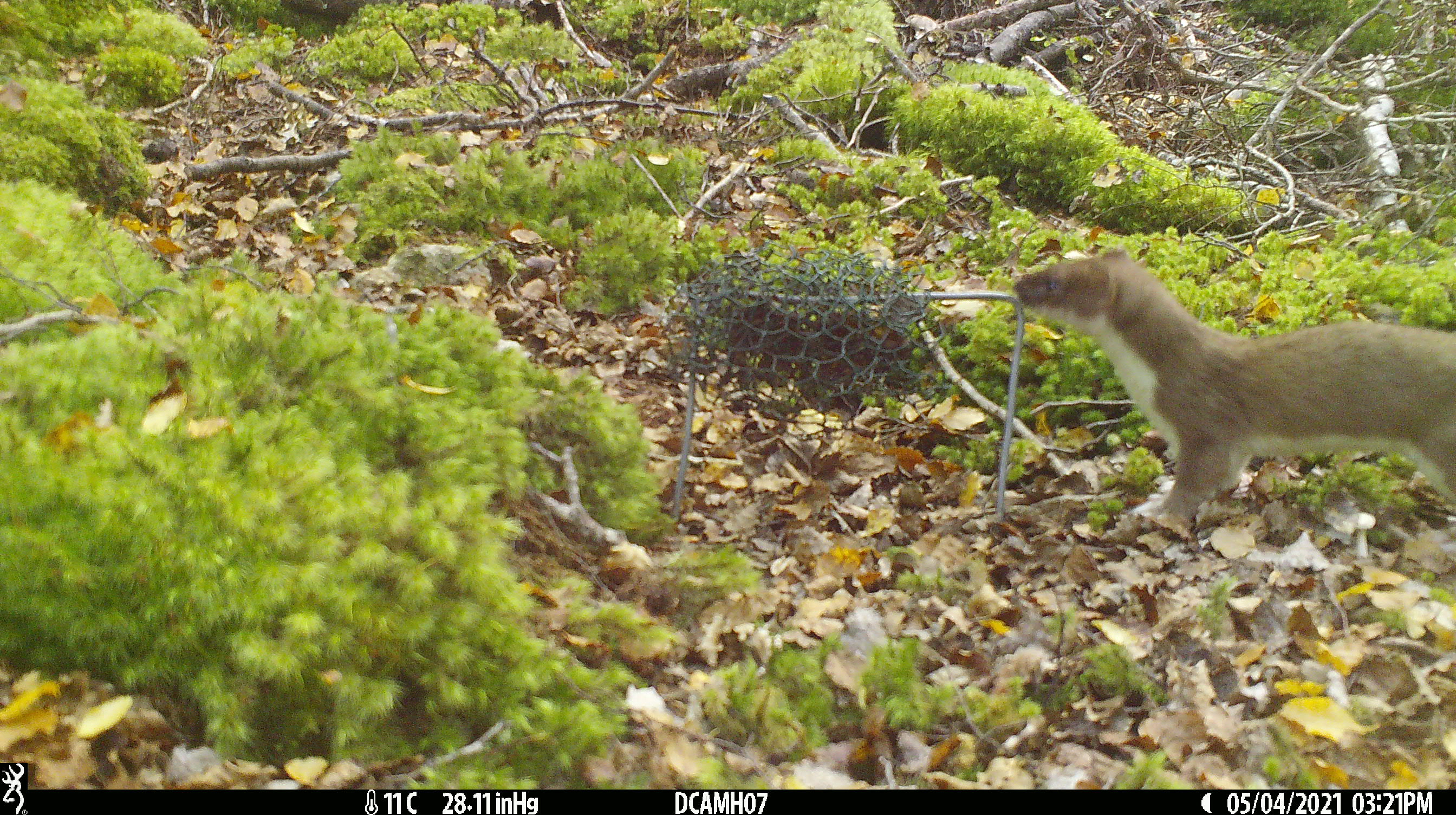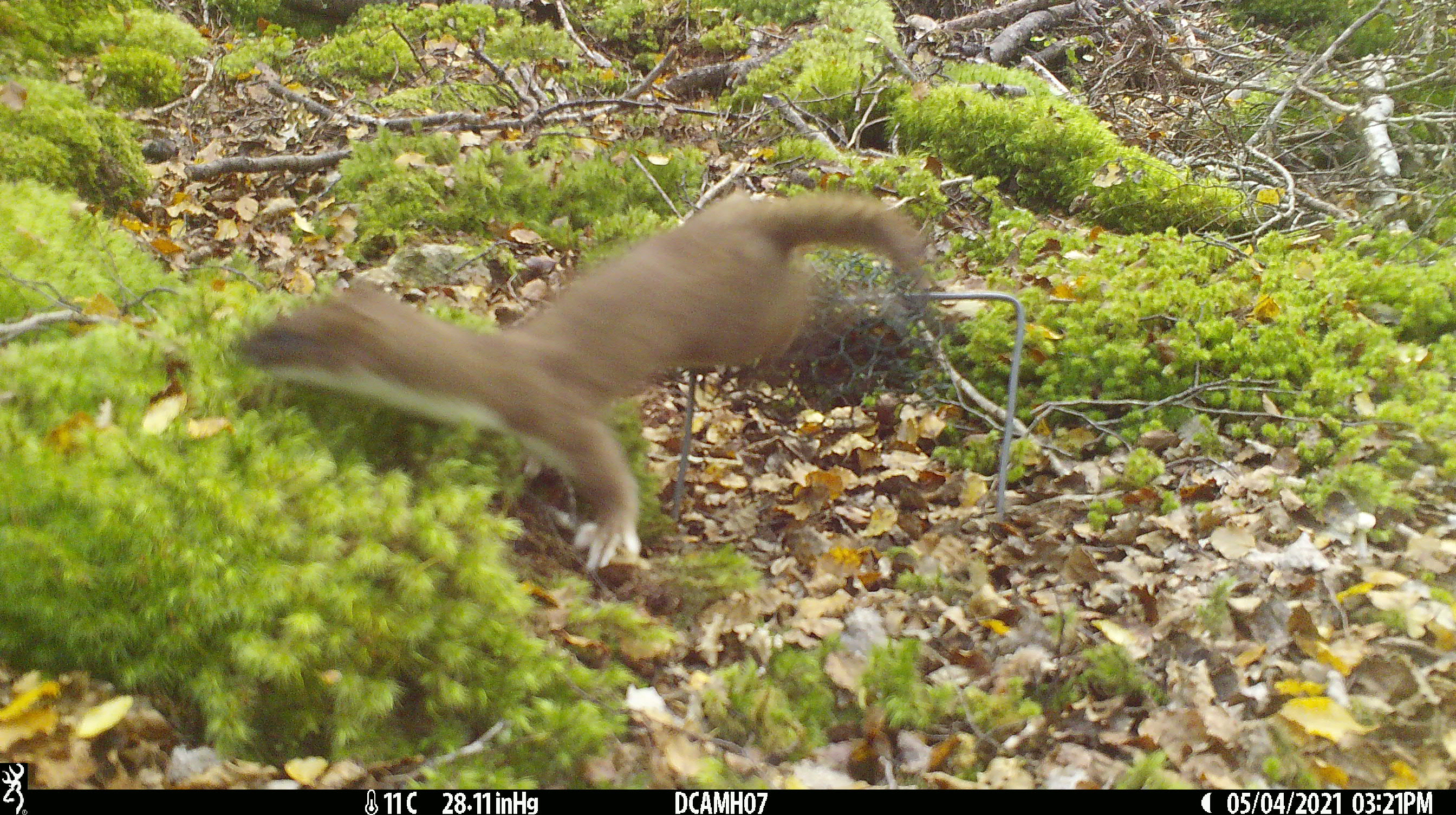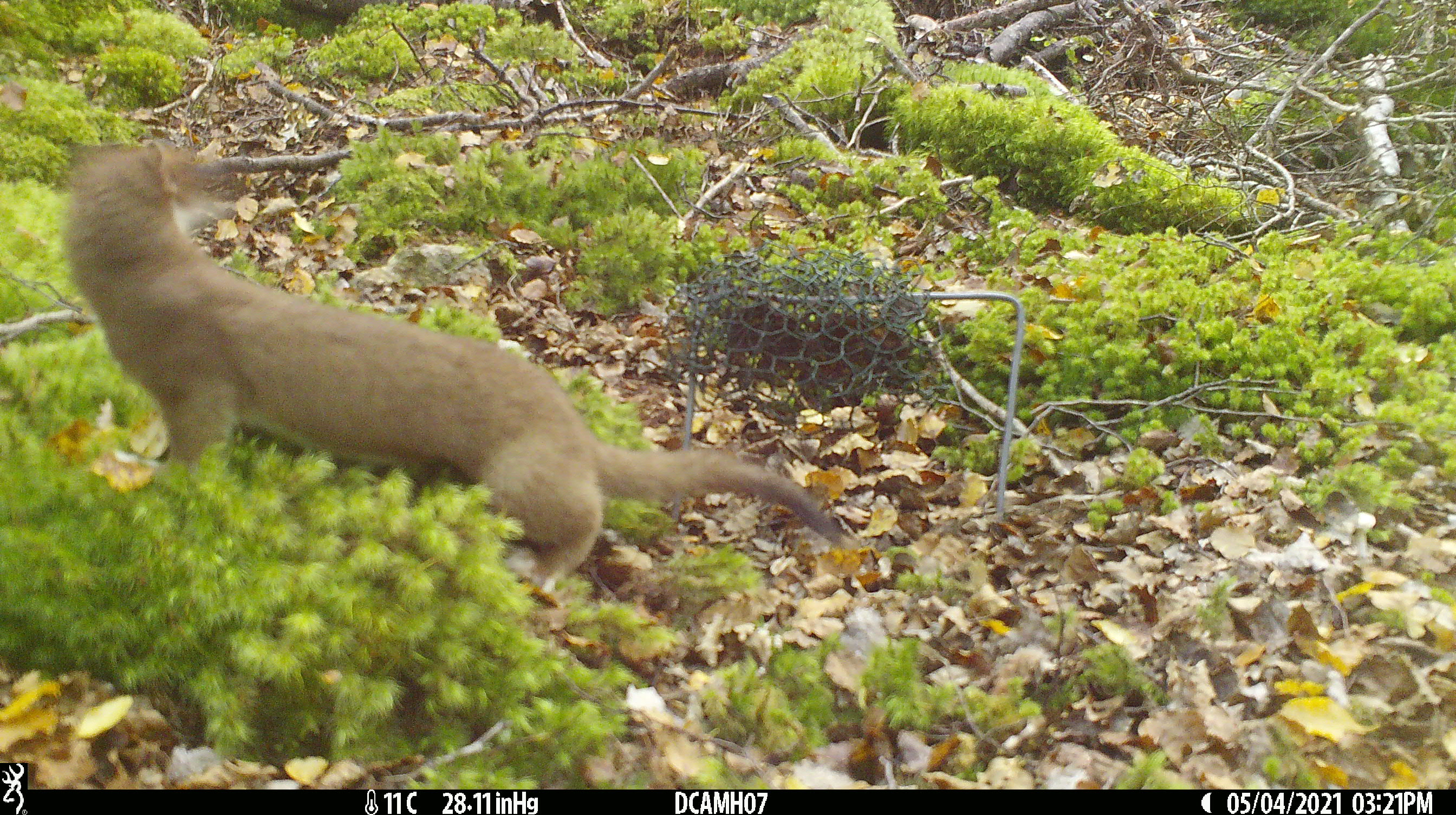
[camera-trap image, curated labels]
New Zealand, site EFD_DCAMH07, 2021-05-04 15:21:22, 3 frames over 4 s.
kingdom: Animalia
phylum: Chordata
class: Mammalia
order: Carnivora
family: Mustelidae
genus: Mustela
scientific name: Mustela erminea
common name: stoat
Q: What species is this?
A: Stoat (Mustela erminea).